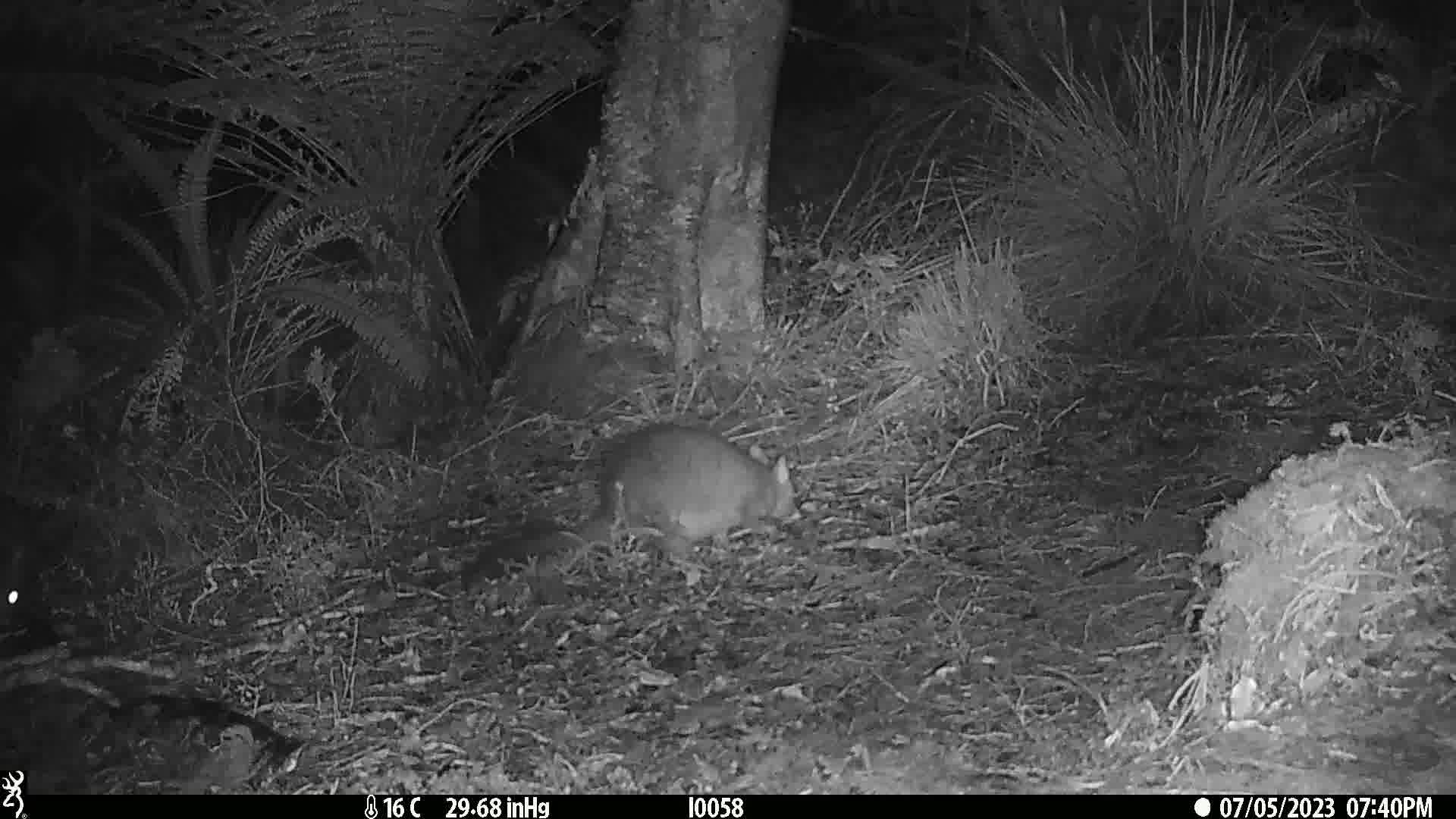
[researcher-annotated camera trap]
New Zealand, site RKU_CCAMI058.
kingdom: Animalia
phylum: Chordata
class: Mammalia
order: Diprotodontia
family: Phalangeridae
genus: Trichosurus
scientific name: Trichosurus vulpecula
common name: common brushtail possum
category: possum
Possum (common brushtail possum) (Trichosurus vulpecula).